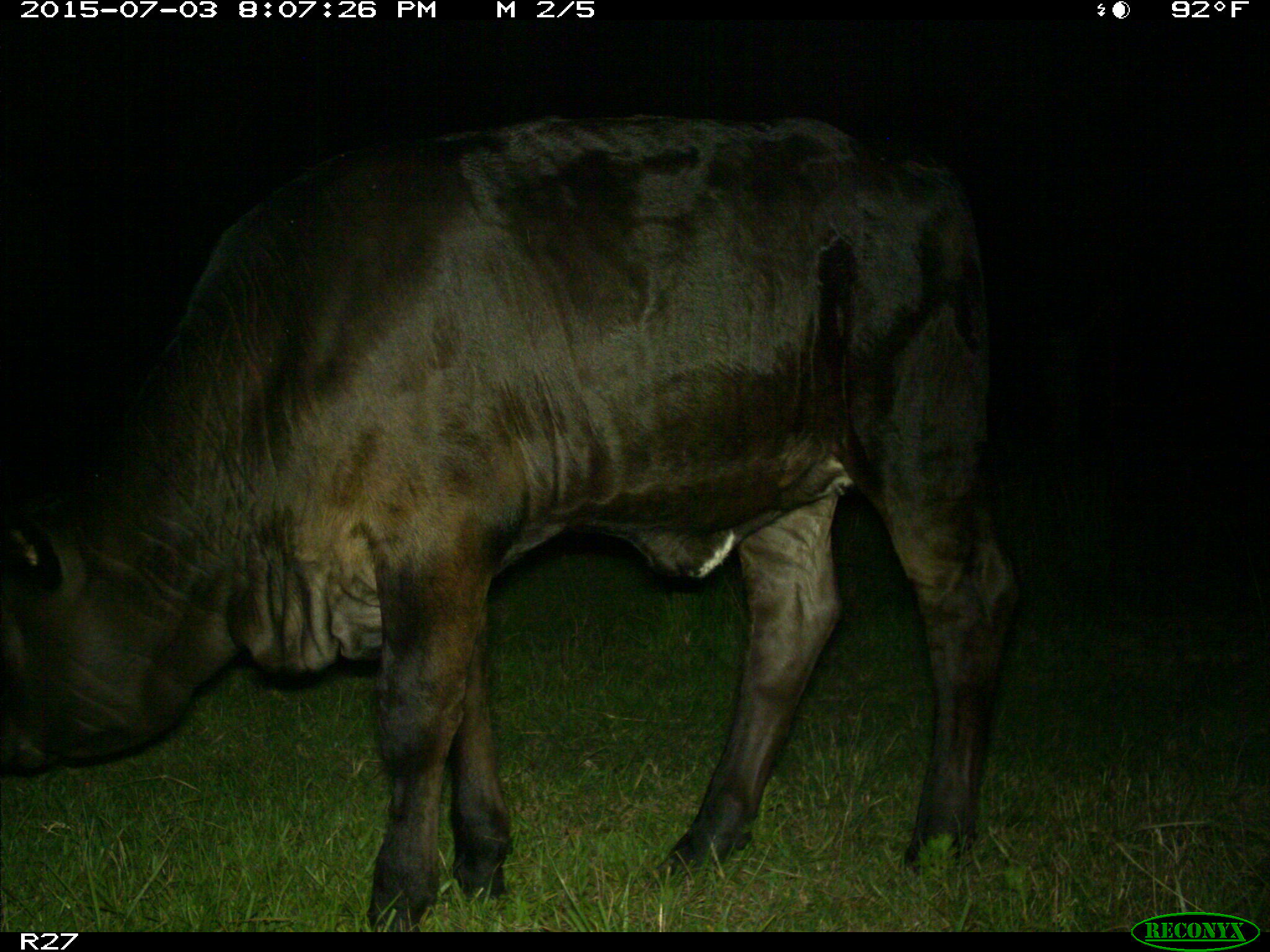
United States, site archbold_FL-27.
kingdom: Animalia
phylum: Chordata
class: Mammalia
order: Artiodactyla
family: Bovidae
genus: Bos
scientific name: Bos taurus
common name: domestic cow